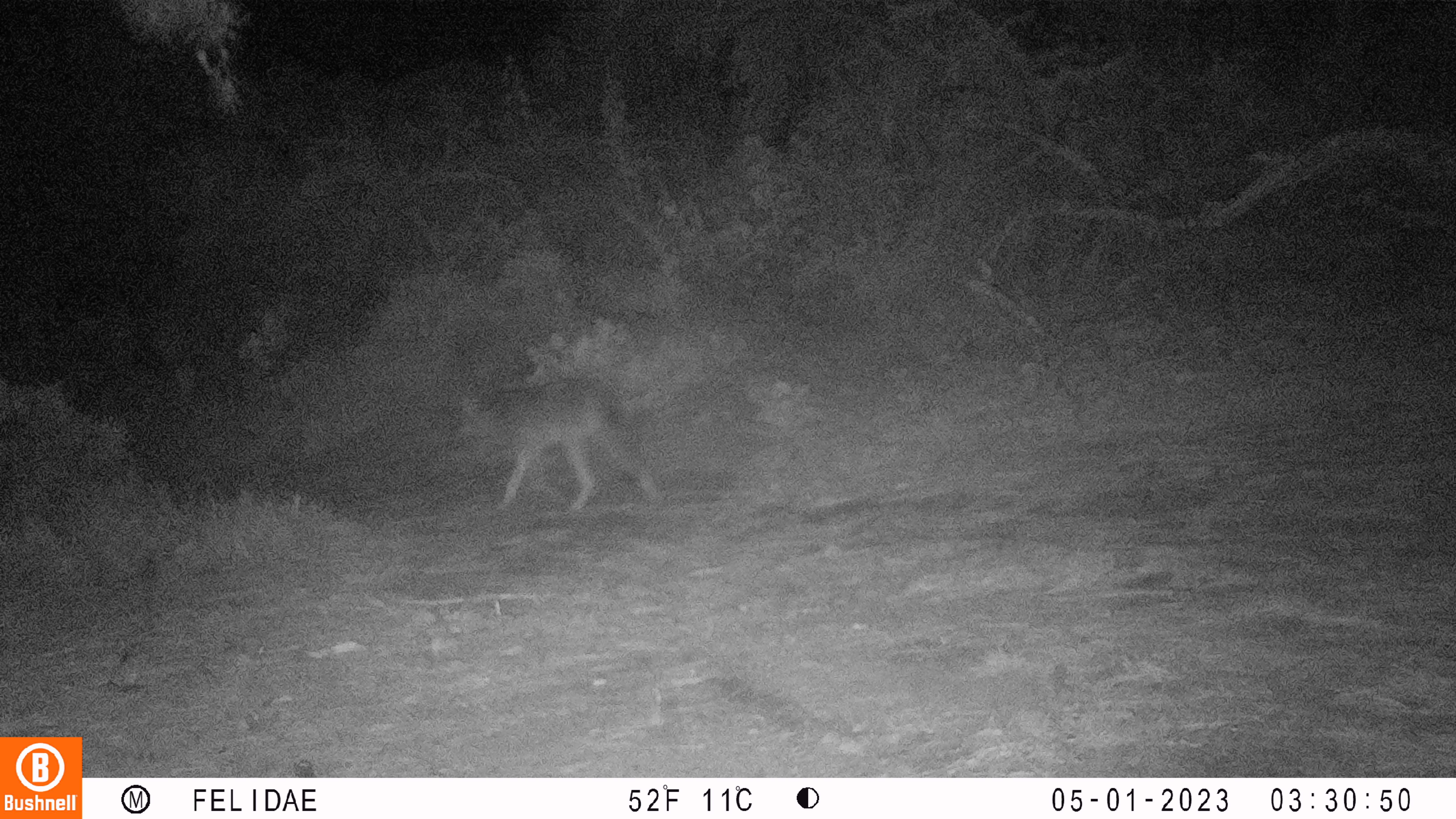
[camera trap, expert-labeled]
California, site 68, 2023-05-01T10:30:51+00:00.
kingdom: Animalia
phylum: Chordata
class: Mammalia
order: Carnivora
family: Canidae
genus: Canis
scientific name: Canis latrans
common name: coyote